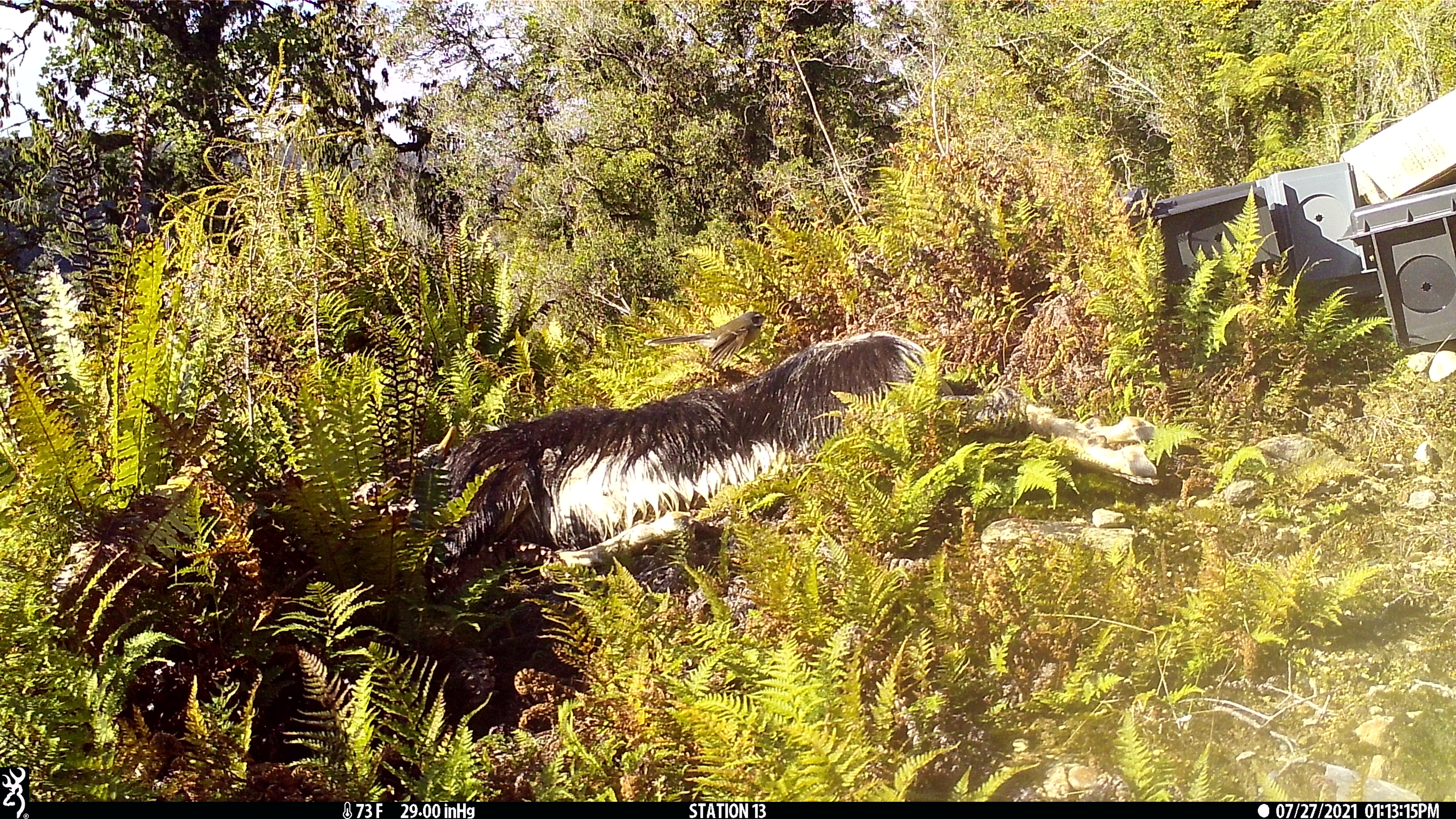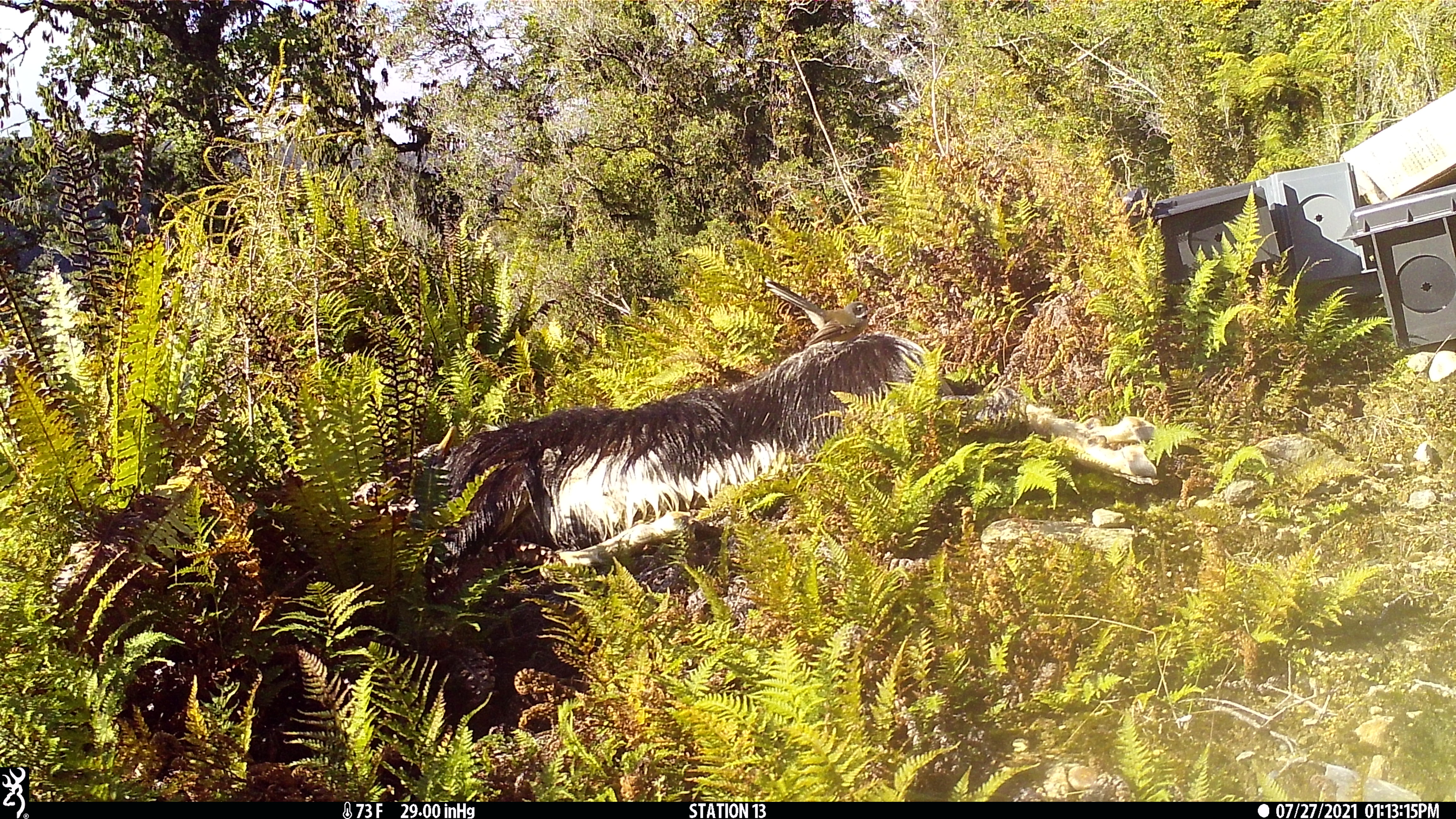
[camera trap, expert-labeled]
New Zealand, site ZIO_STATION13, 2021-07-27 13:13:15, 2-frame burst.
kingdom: Animalia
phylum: Chordata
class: Aves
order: Passeriformes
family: Rhipiduridae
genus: Rhipidura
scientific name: Rhipidura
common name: fantails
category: fantail